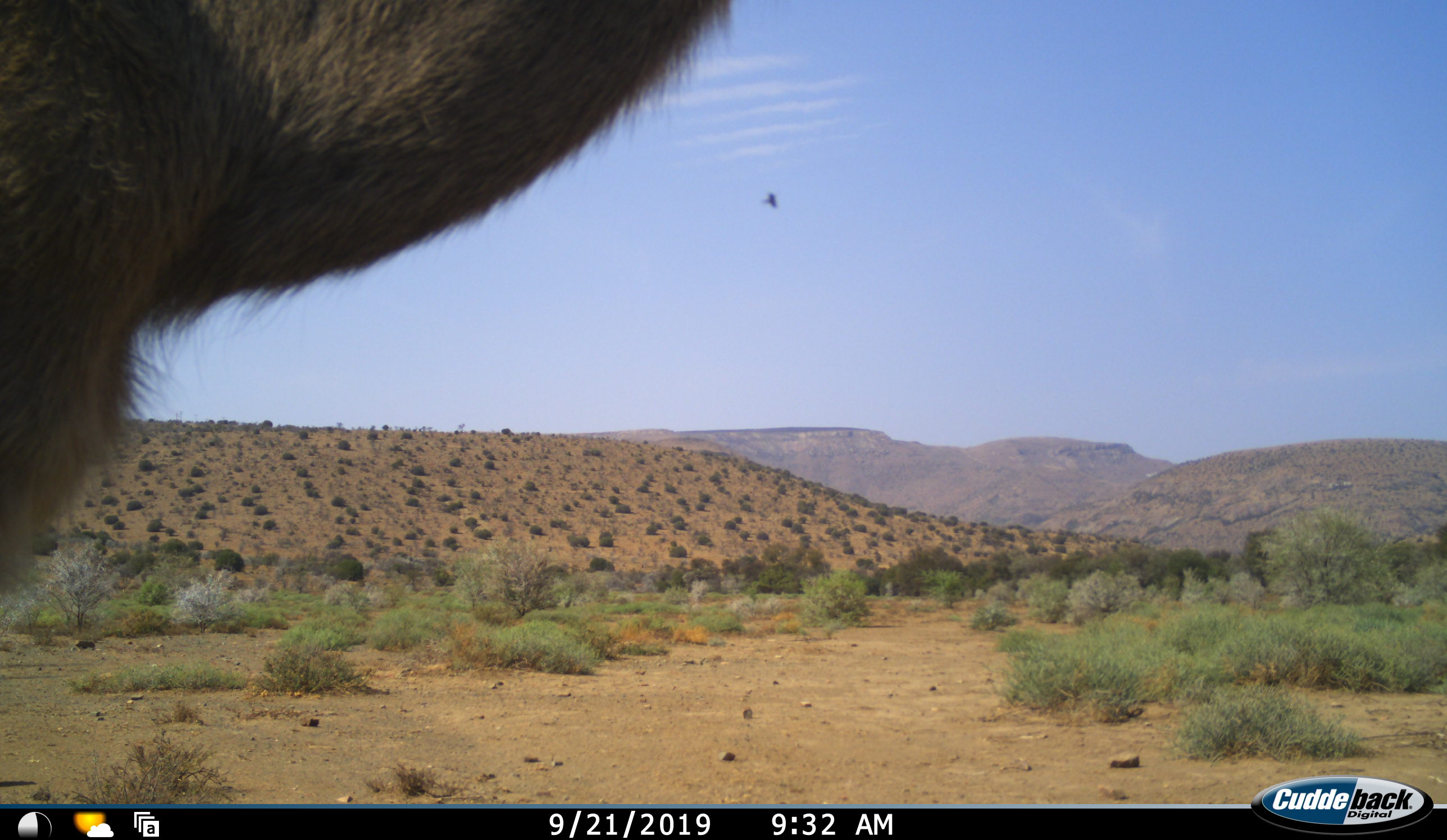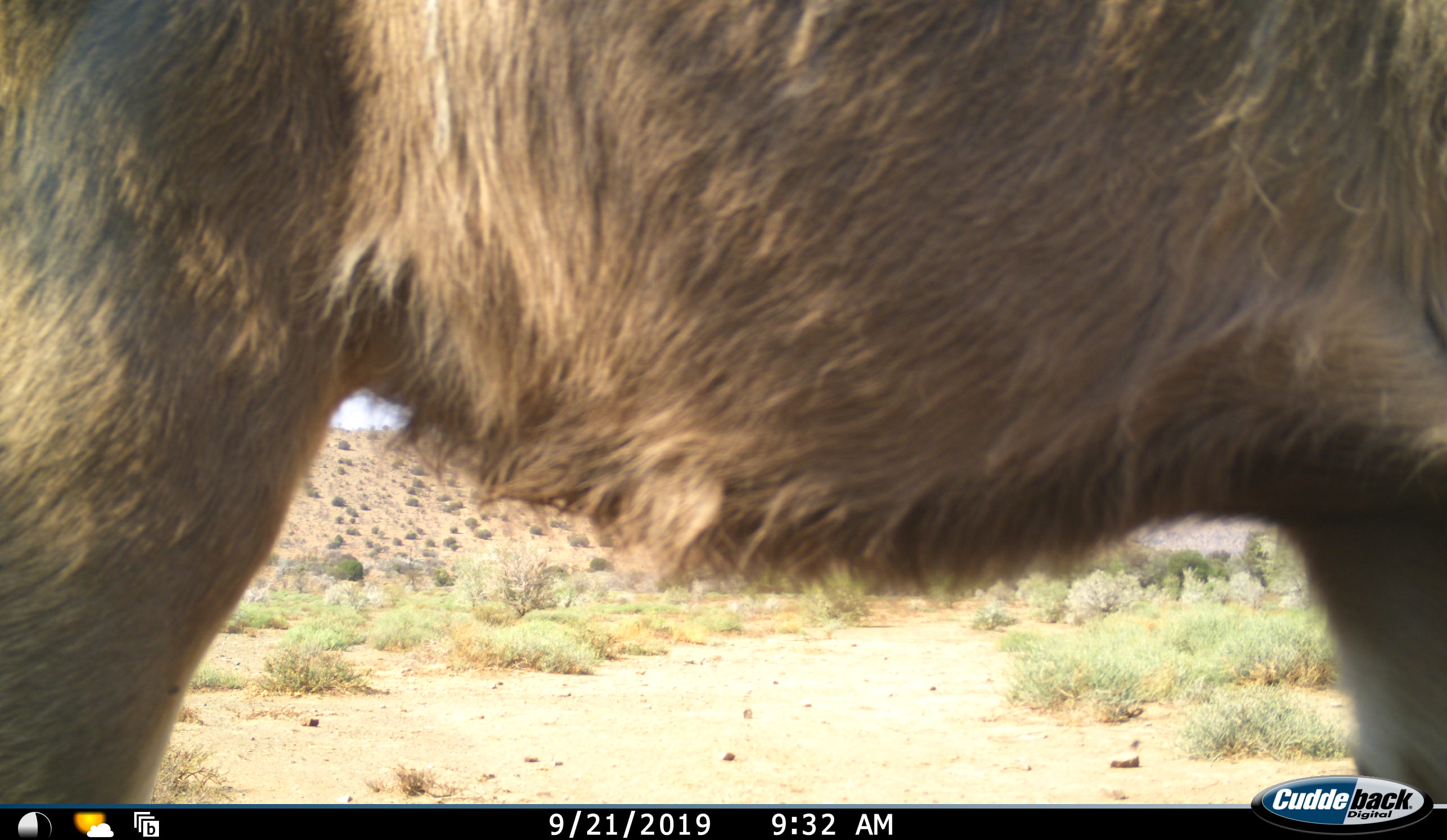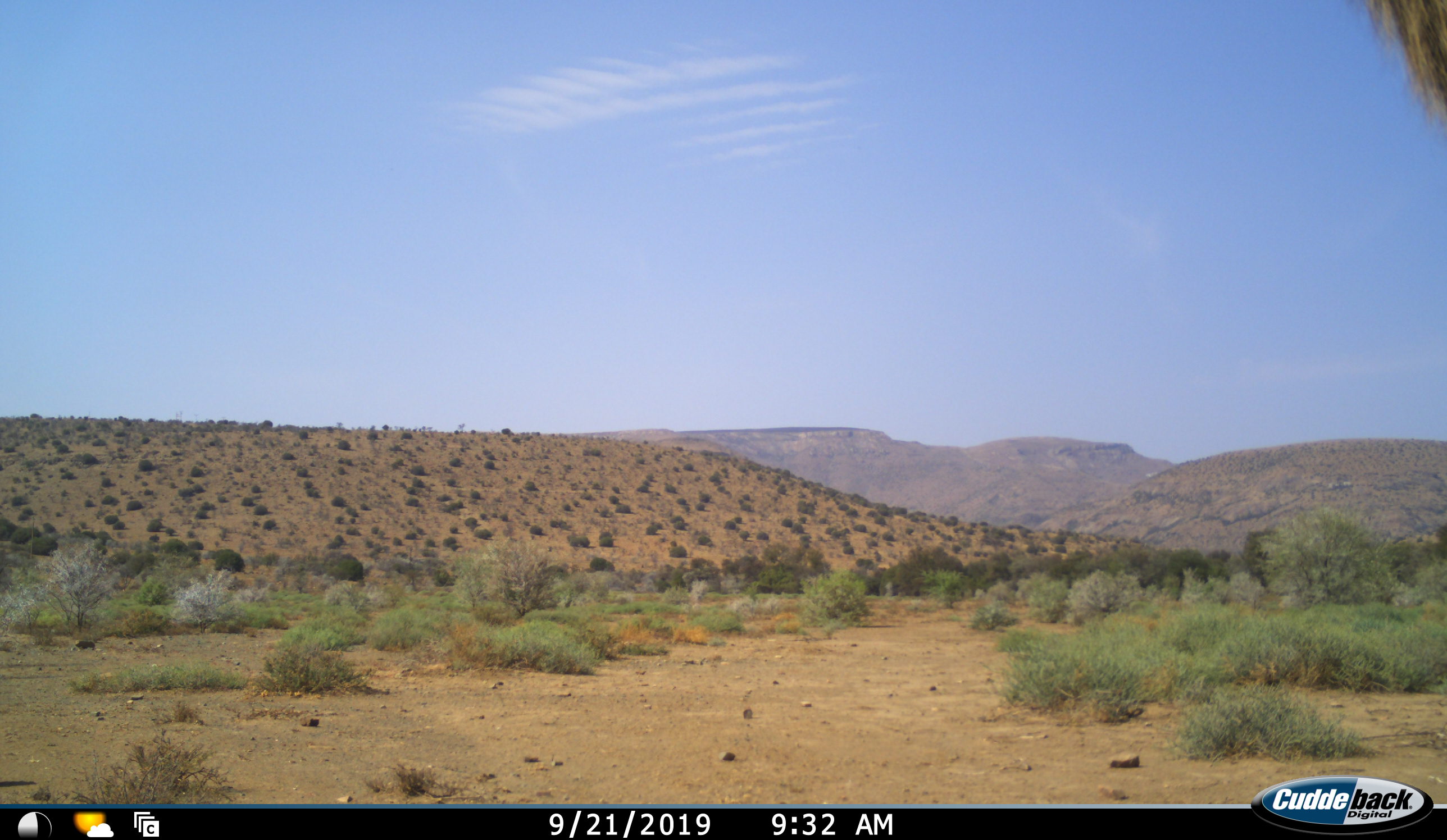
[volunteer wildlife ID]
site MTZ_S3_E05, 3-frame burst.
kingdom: Animalia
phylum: Chordata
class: Mammalia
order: Artiodactyla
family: Bovidae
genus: Tragelaphus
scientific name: Tragelaphus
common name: kudu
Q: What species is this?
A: Kudu (Tragelaphus).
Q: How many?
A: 1.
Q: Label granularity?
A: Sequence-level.